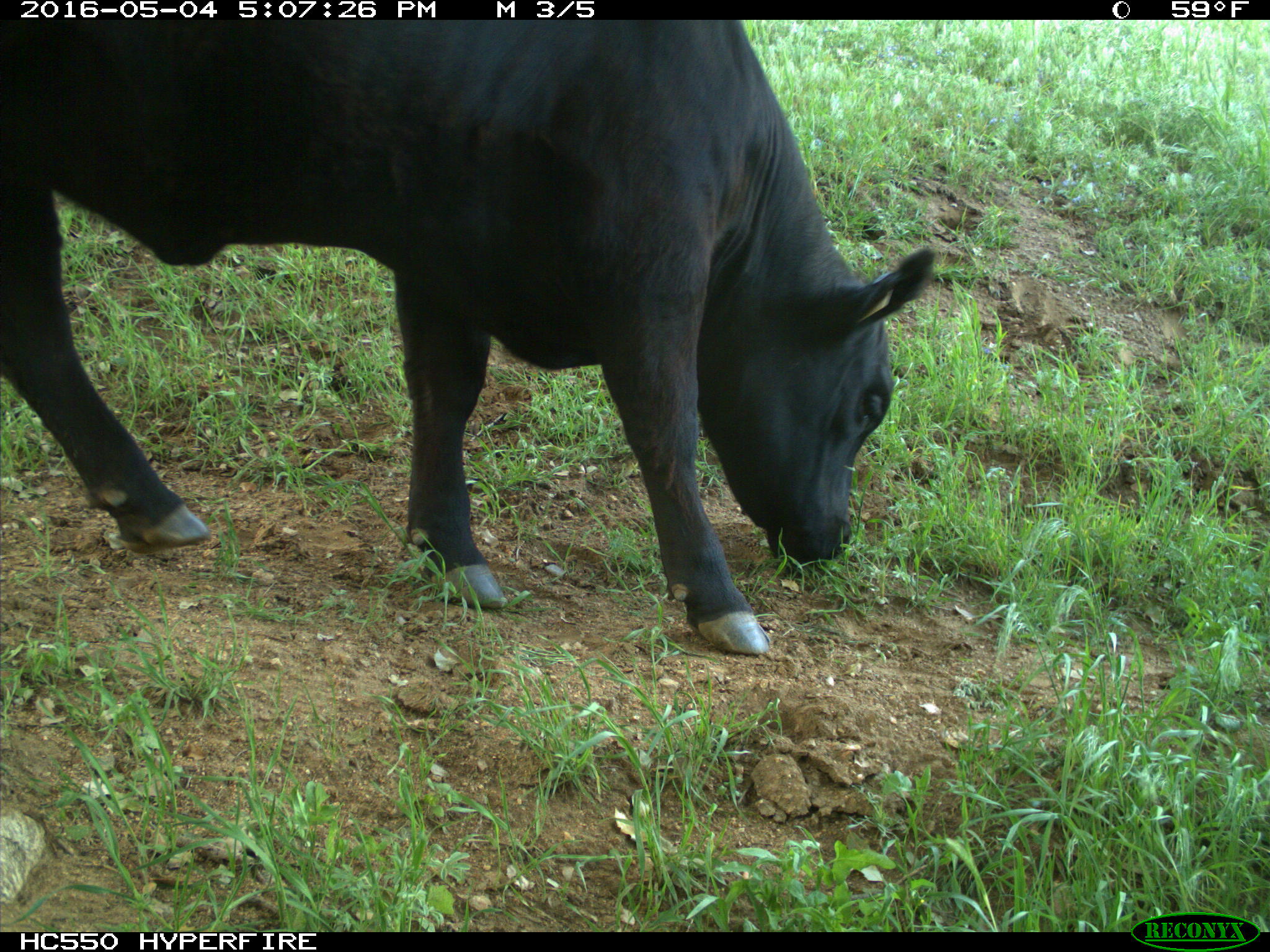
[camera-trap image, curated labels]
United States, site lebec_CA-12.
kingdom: Animalia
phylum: Chordata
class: Mammalia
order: Artiodactyla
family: Bovidae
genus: Bos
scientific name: Bos taurus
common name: domestic cow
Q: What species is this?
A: Bos taurus (domestic cow).